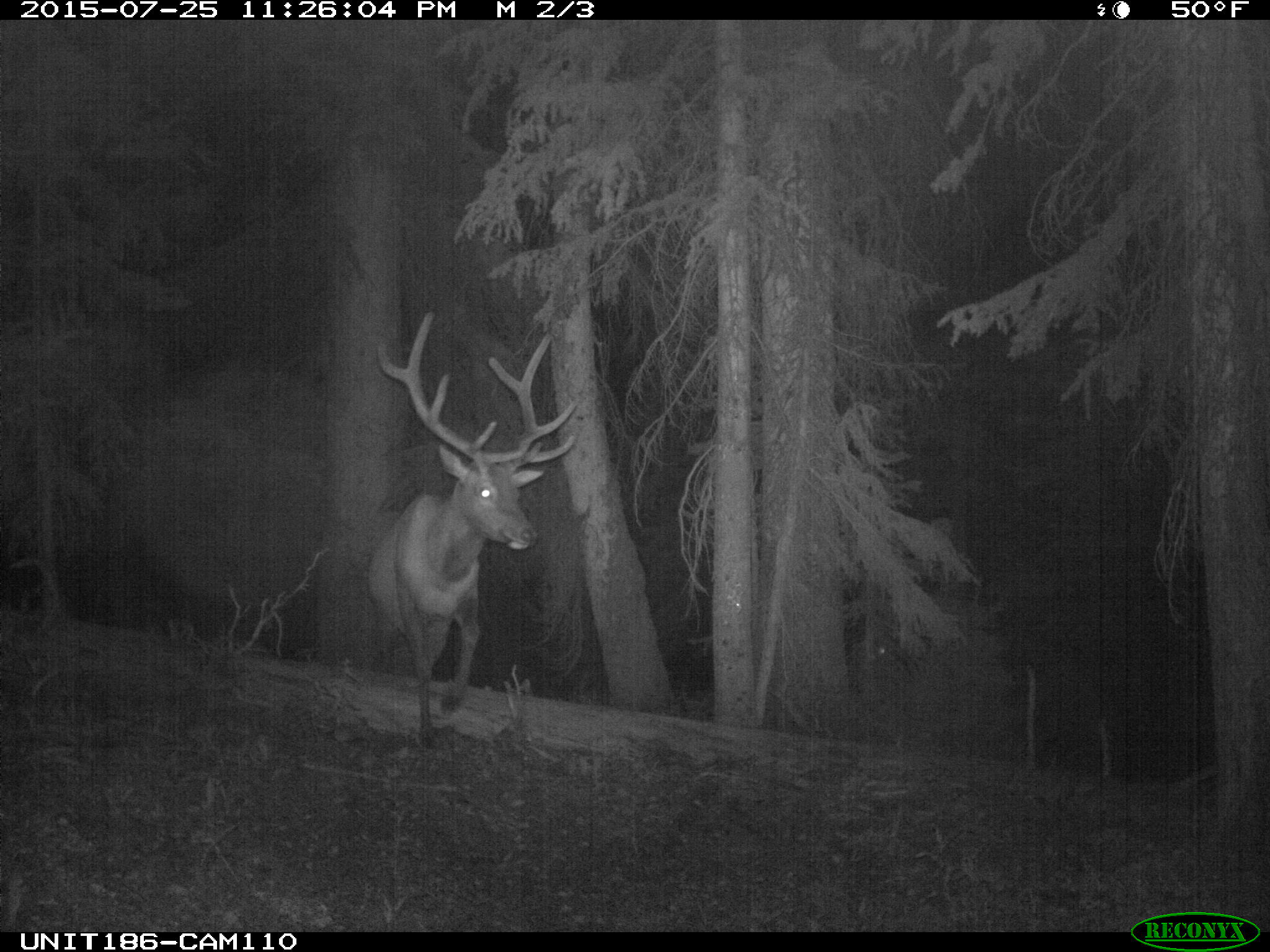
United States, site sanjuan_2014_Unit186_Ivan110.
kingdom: Animalia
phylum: Chordata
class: Mammalia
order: Artiodactyla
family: Cervidae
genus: Cervus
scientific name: Cervus elaphus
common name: red deer